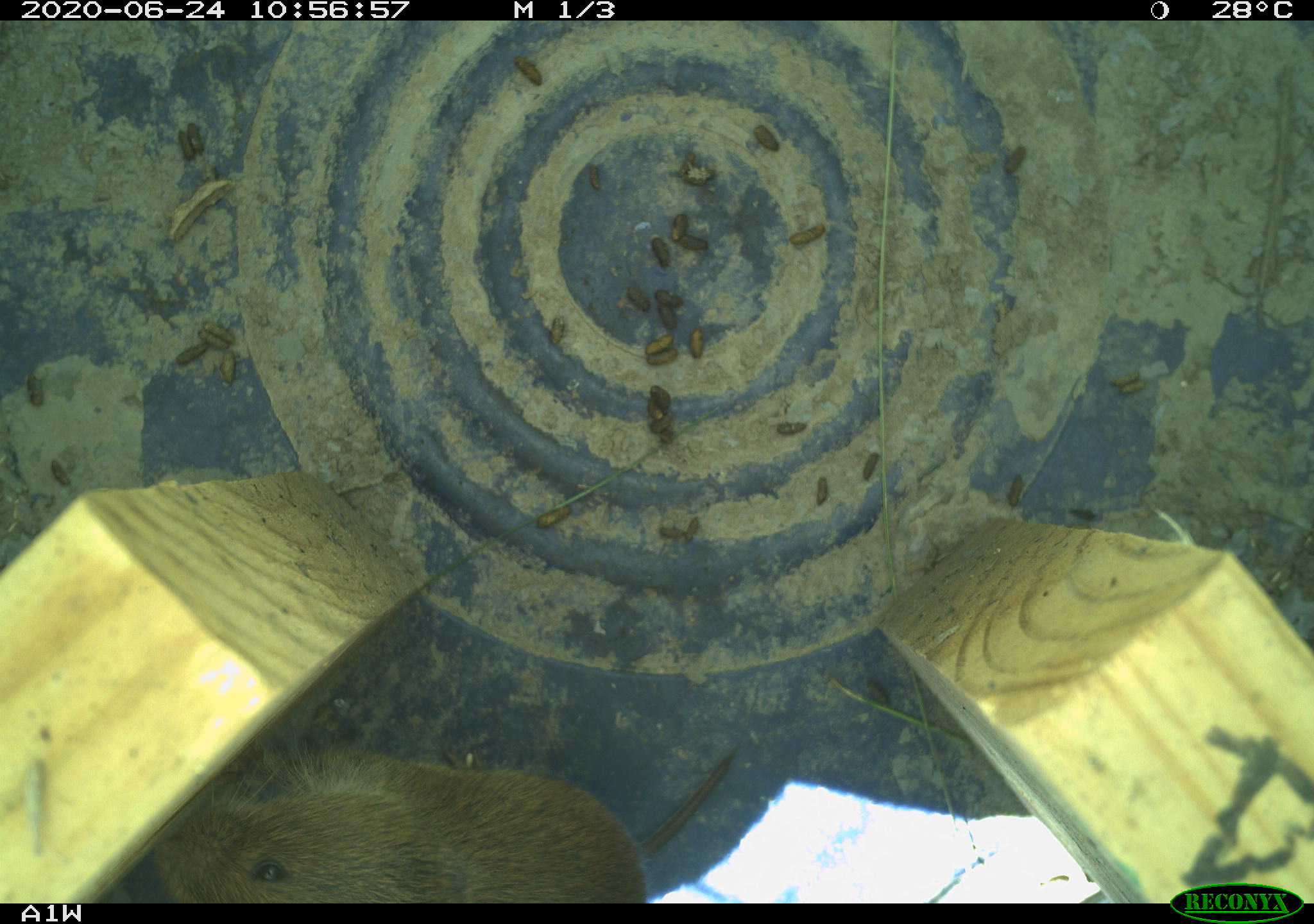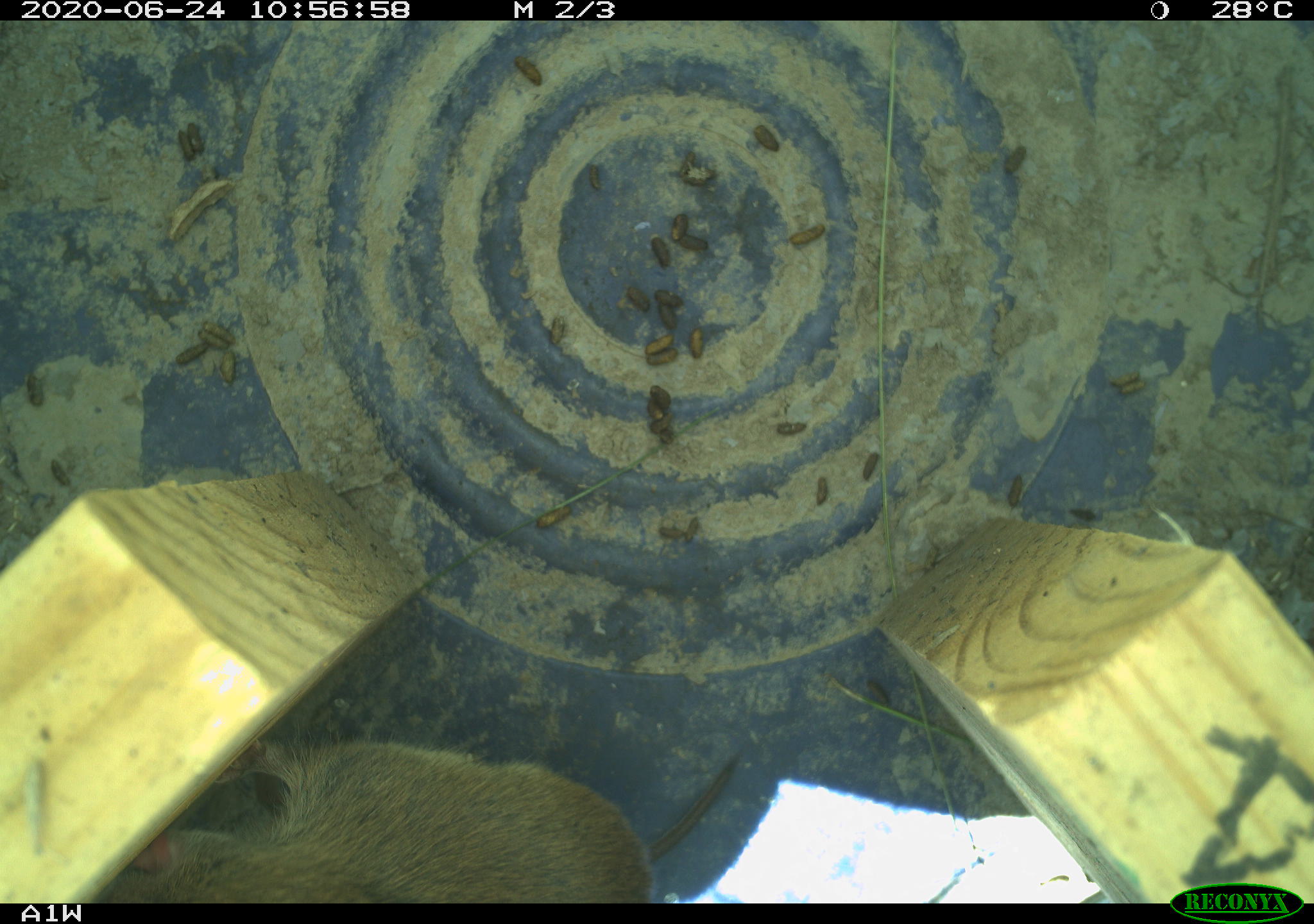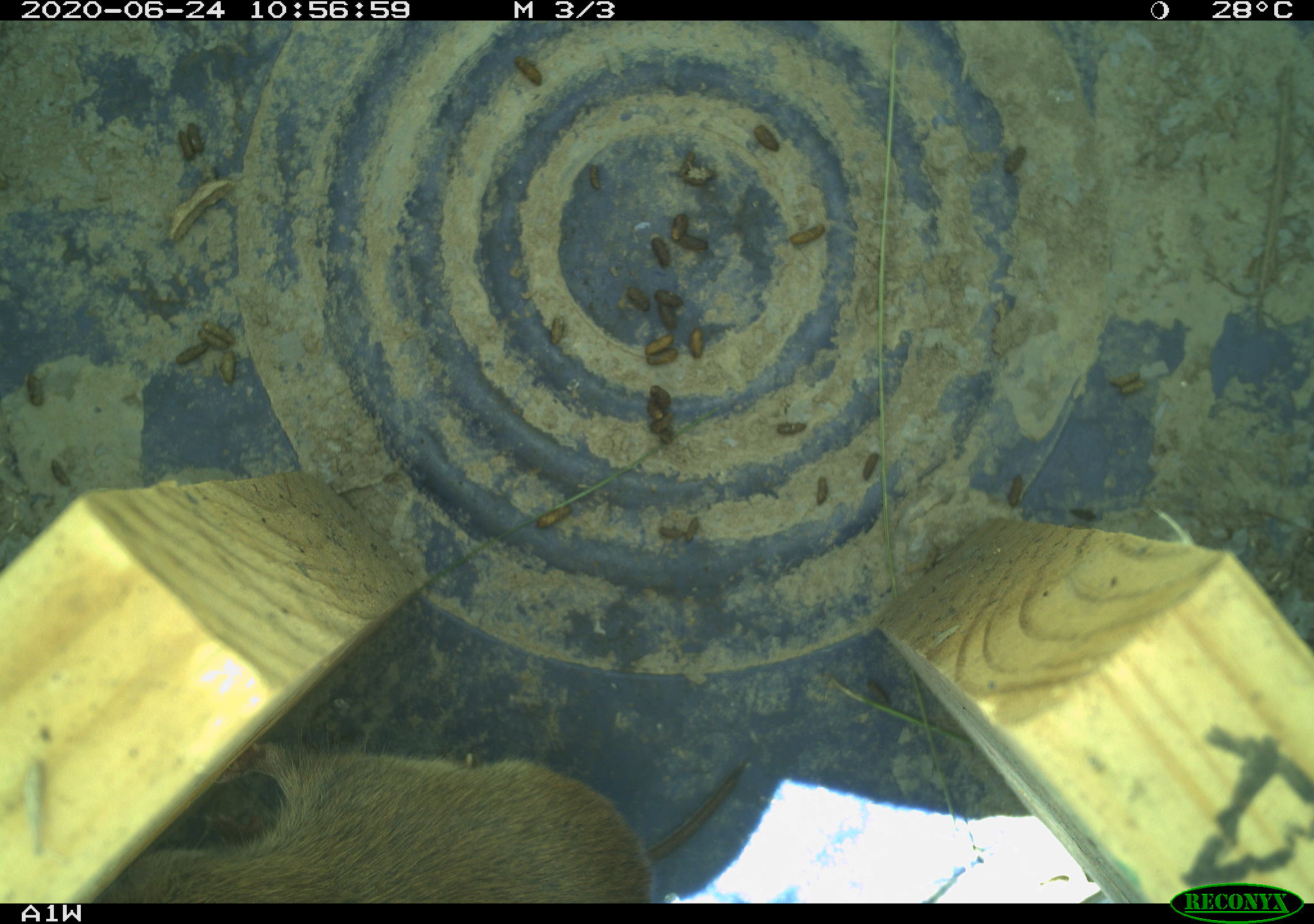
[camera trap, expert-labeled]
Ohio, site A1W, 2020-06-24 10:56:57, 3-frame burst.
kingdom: Animalia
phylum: Chordata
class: Mammalia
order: Rodentia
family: Cricetidae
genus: Microtus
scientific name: Microtus pennsylvanicus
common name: meadow vole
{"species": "meadow vole (Microtus pennsylvanicus)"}